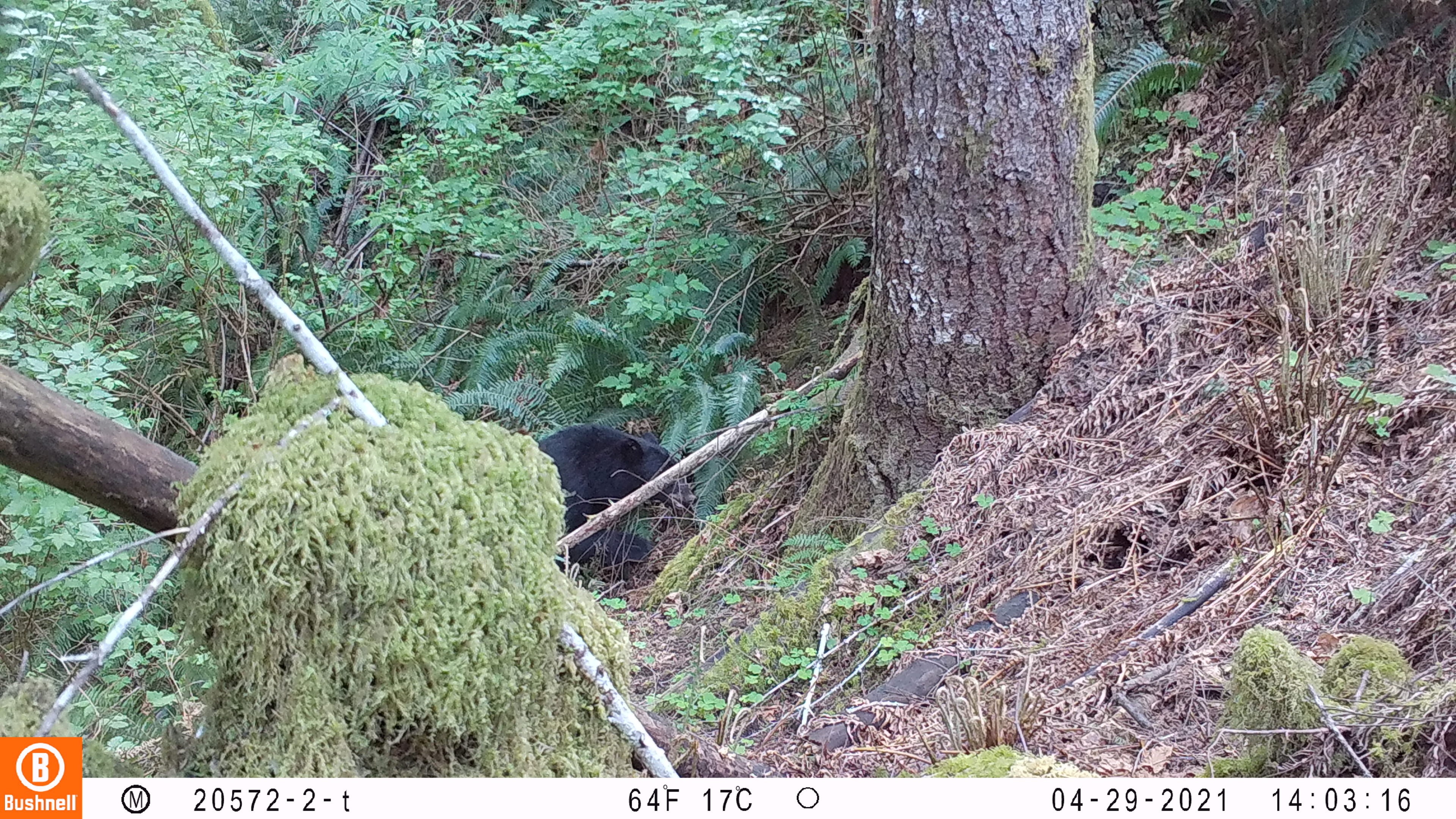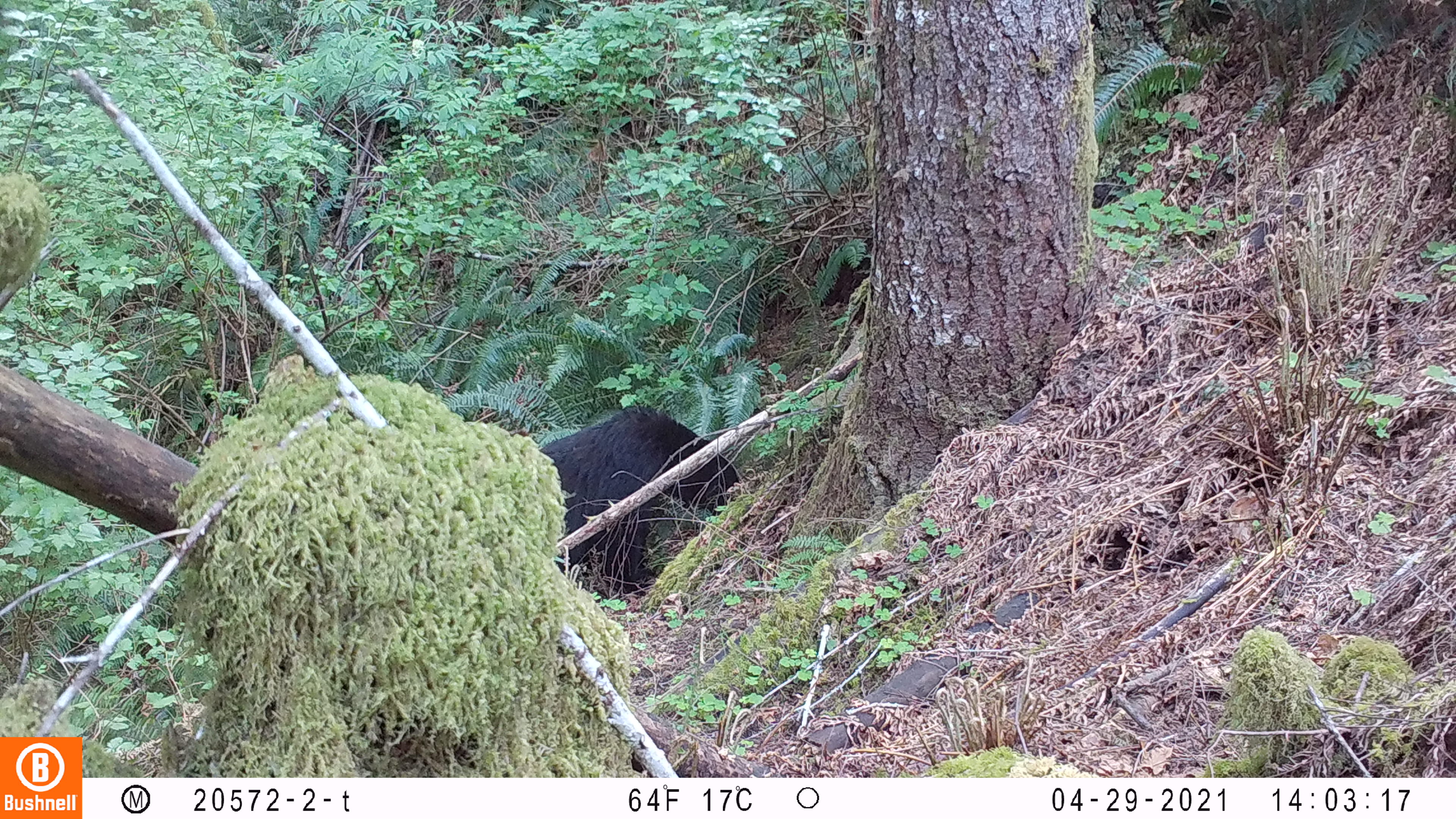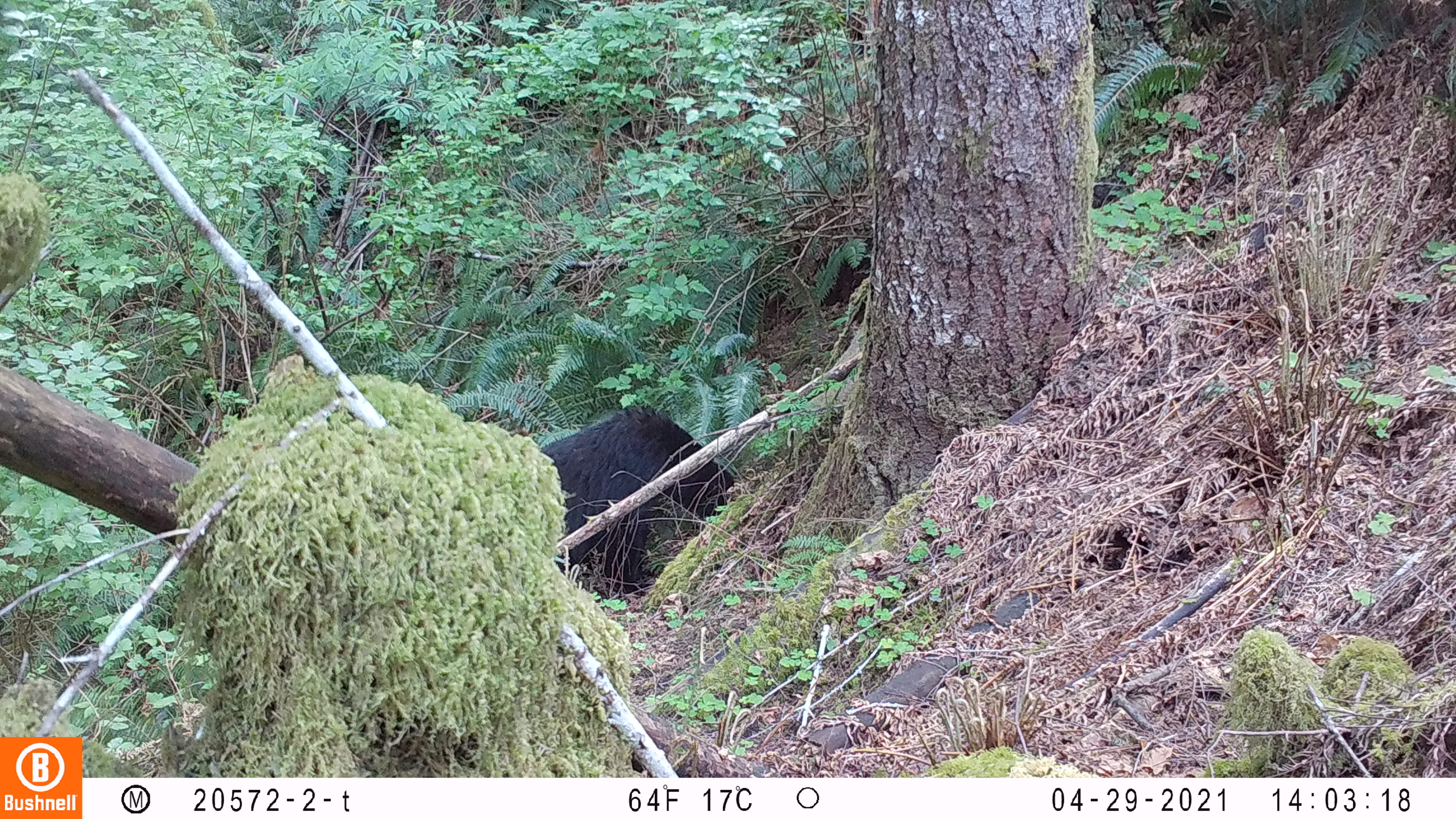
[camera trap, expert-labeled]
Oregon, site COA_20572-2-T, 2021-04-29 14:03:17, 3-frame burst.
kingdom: Animalia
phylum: Chordata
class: Mammalia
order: Carnivora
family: Ursidae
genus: Ursus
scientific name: Ursus americanus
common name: american black bear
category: black bear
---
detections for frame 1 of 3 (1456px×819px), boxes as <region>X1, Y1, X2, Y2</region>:
black bear: <region>530, 424, 695, 574</region>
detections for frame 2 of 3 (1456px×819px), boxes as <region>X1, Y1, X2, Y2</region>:
black bear: <region>524, 391, 758, 610</region>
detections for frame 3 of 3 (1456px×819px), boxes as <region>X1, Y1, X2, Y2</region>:
black bear: <region>527, 402, 743, 602</region>